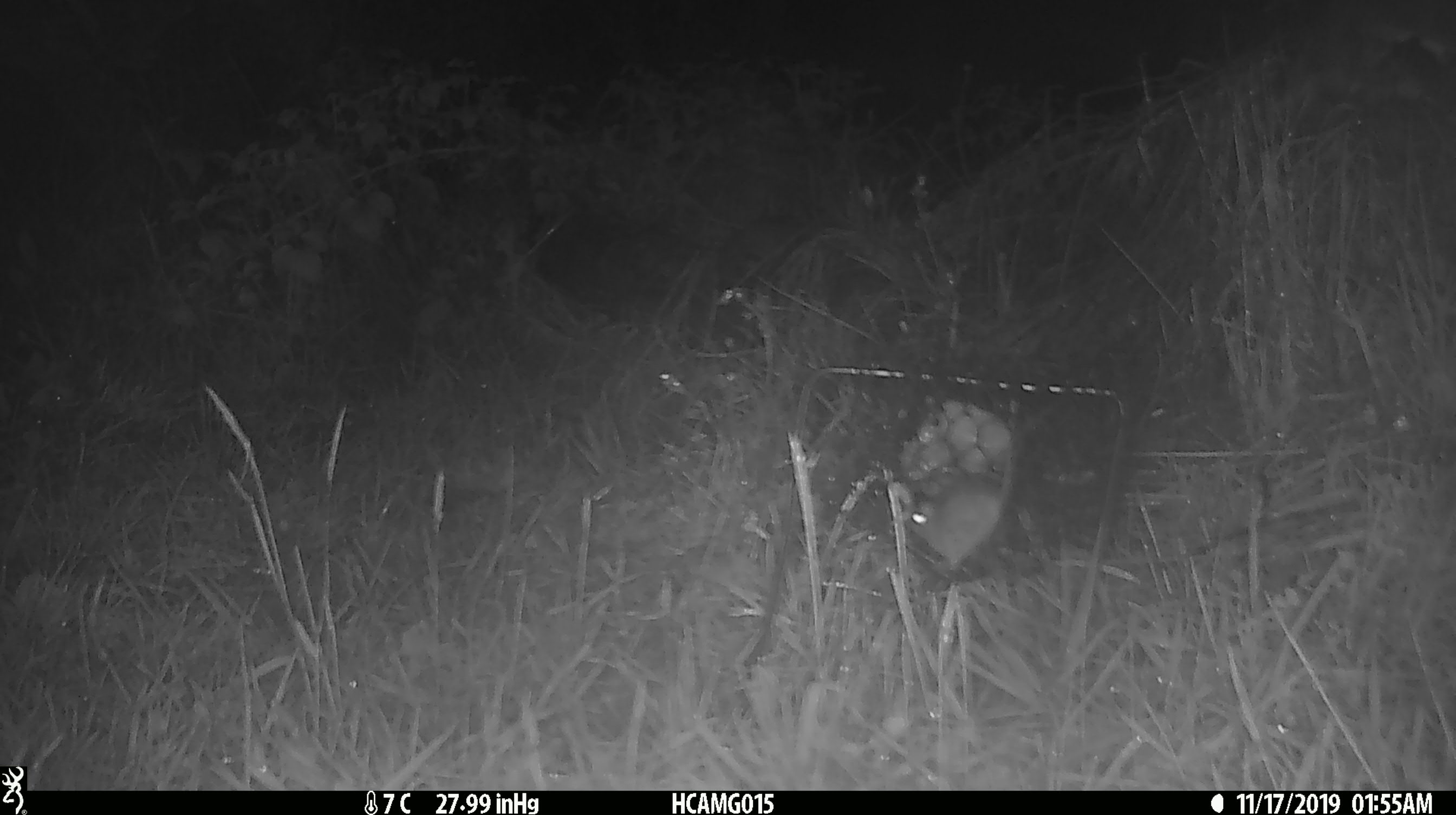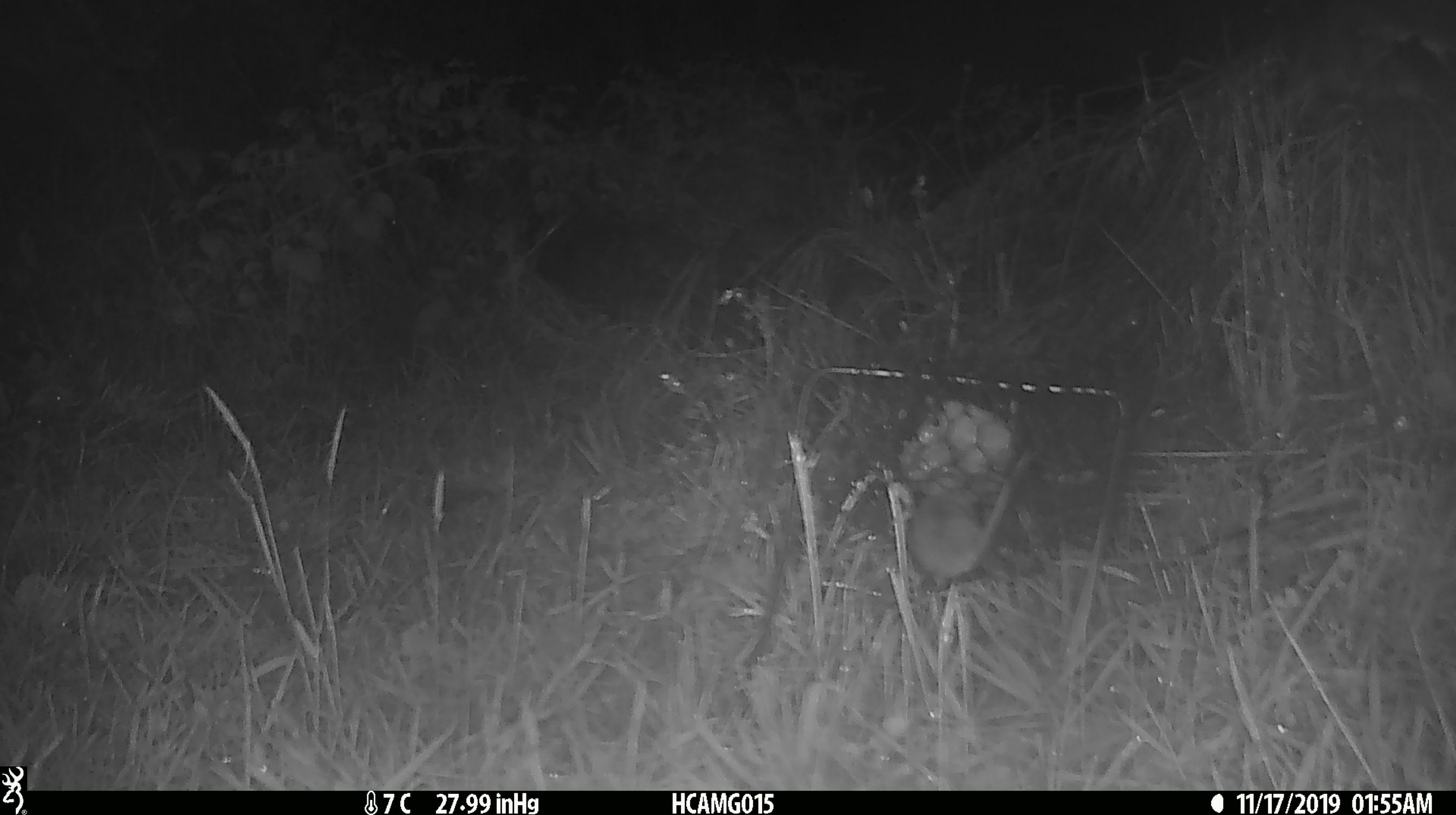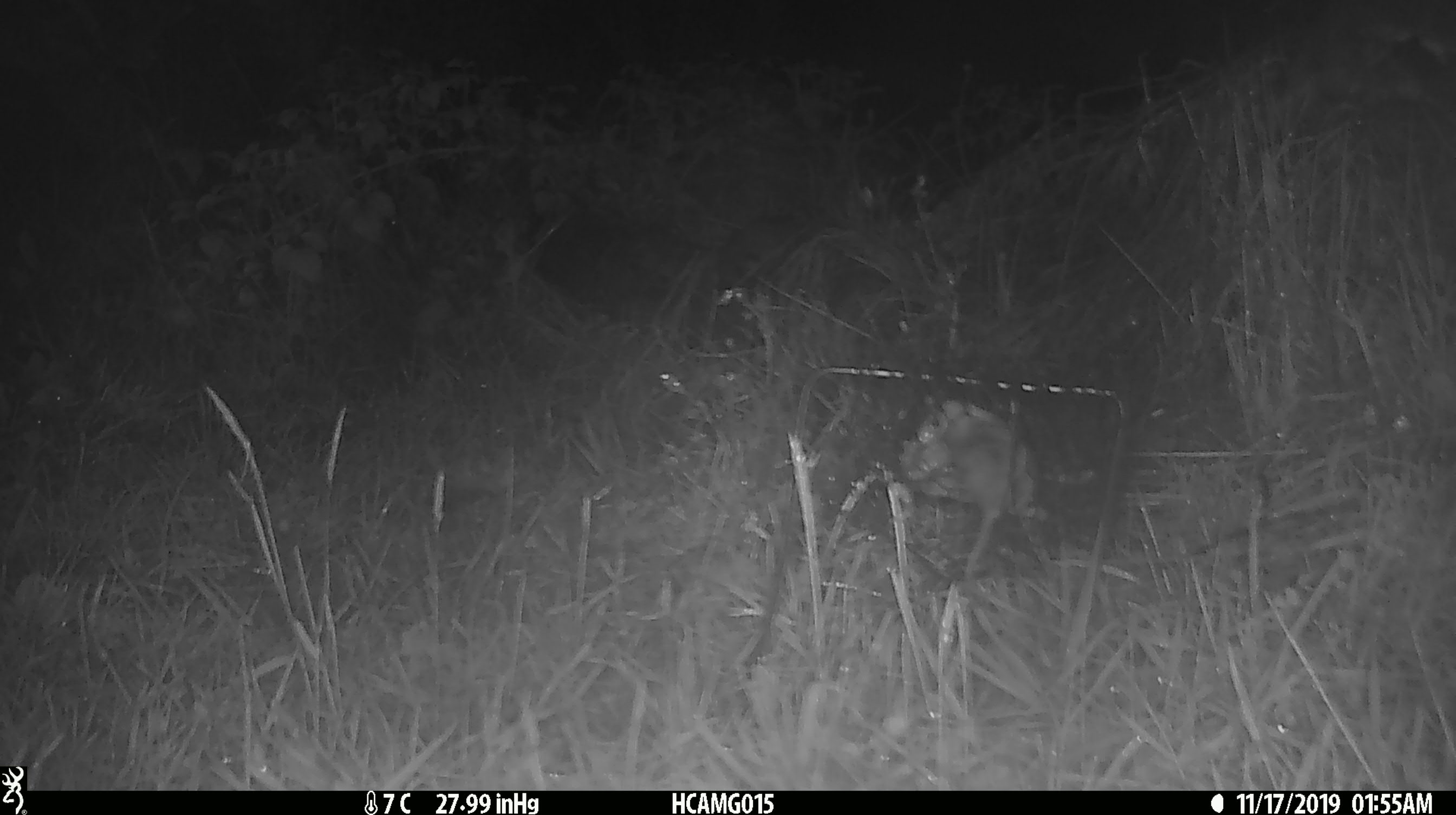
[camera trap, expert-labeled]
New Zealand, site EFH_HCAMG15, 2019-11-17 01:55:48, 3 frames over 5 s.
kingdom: Animalia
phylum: Chordata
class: Mammalia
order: Rodentia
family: Muridae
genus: Mus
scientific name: Mus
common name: mouse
Mouse (Mus).